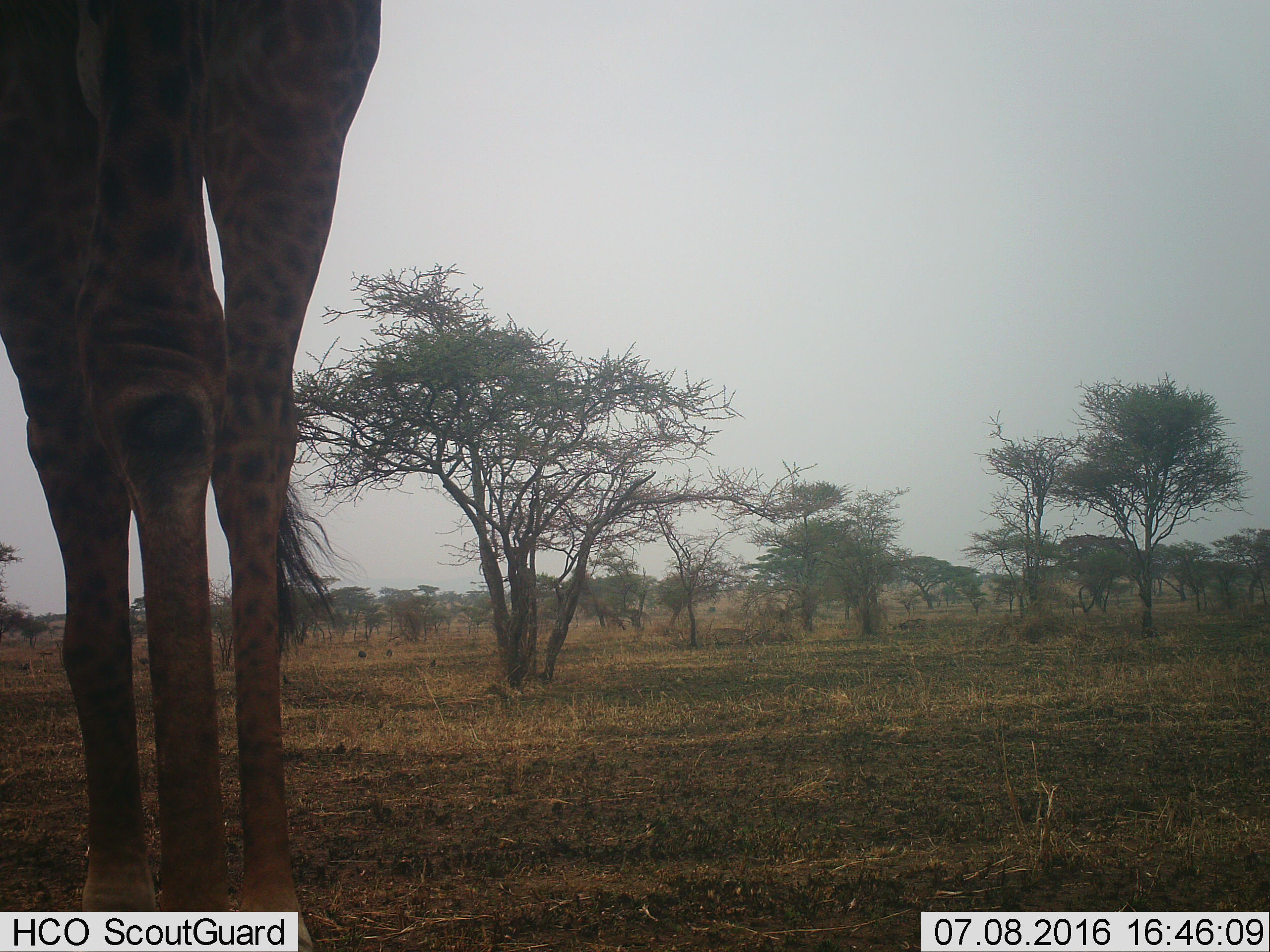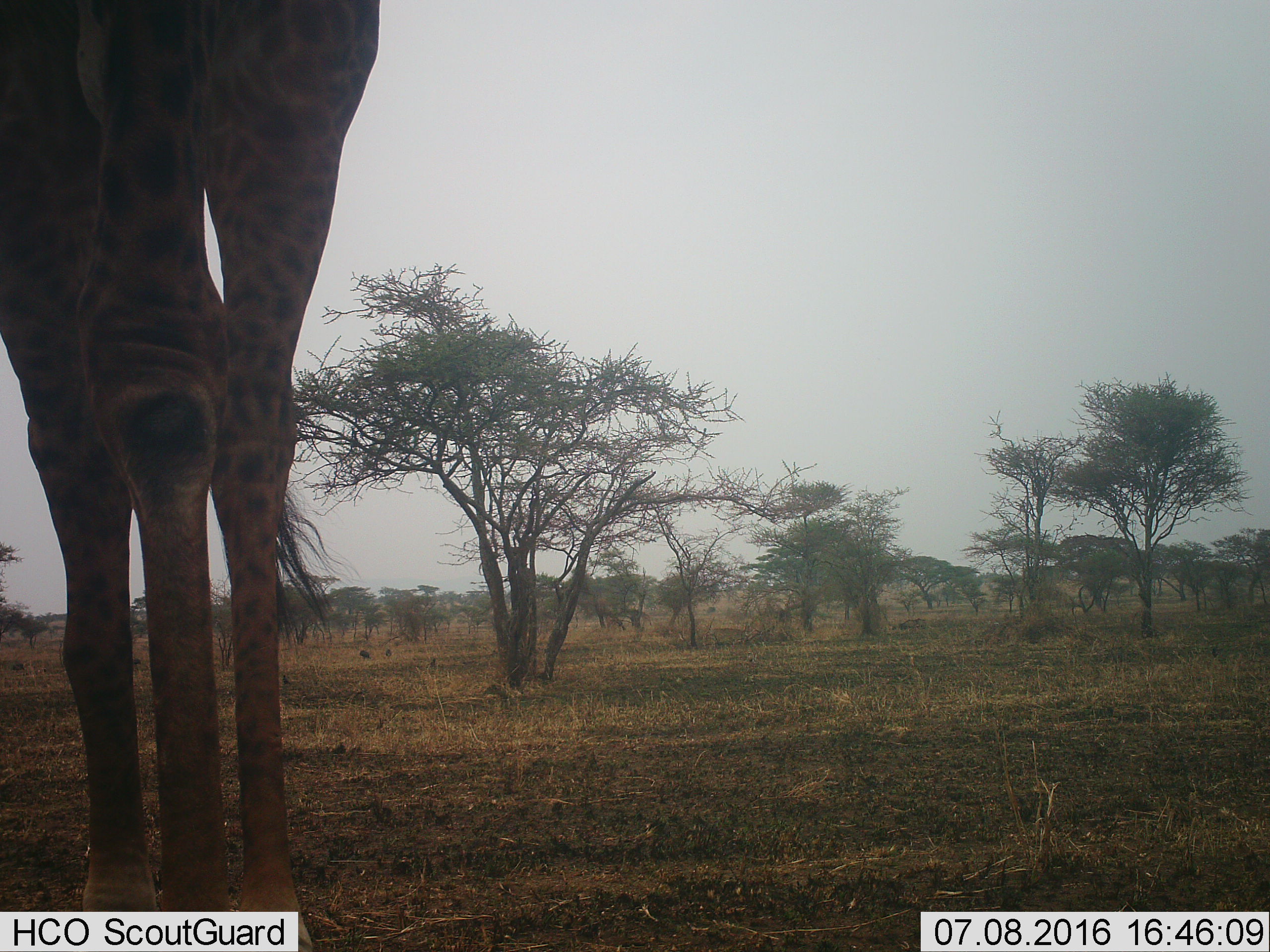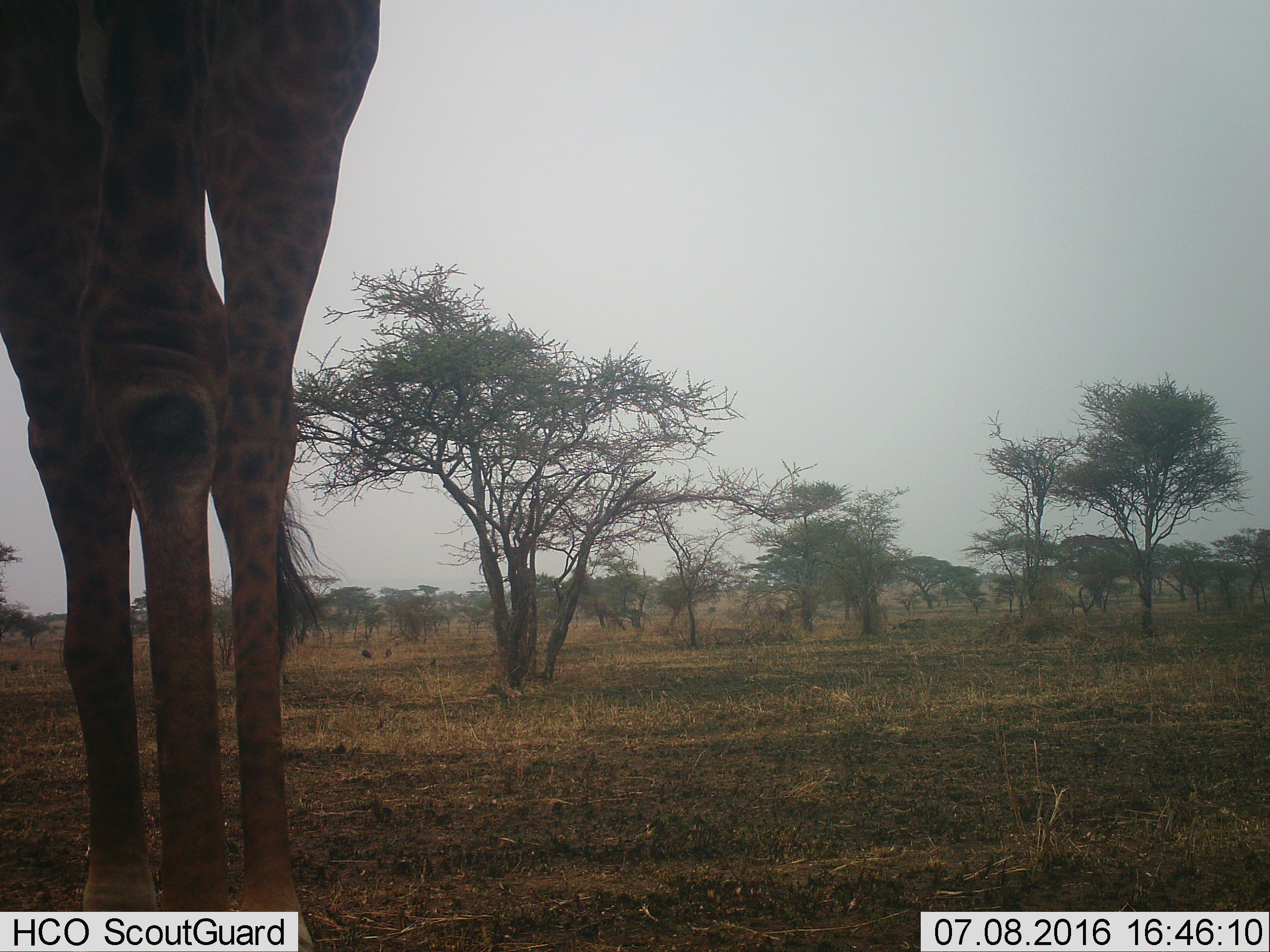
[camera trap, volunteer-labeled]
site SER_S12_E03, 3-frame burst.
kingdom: Animalia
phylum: Chordata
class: Mammalia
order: Artiodactyla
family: Giraffidae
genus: Giraffa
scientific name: Giraffa camelopardalis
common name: giraffe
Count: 1.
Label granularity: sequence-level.